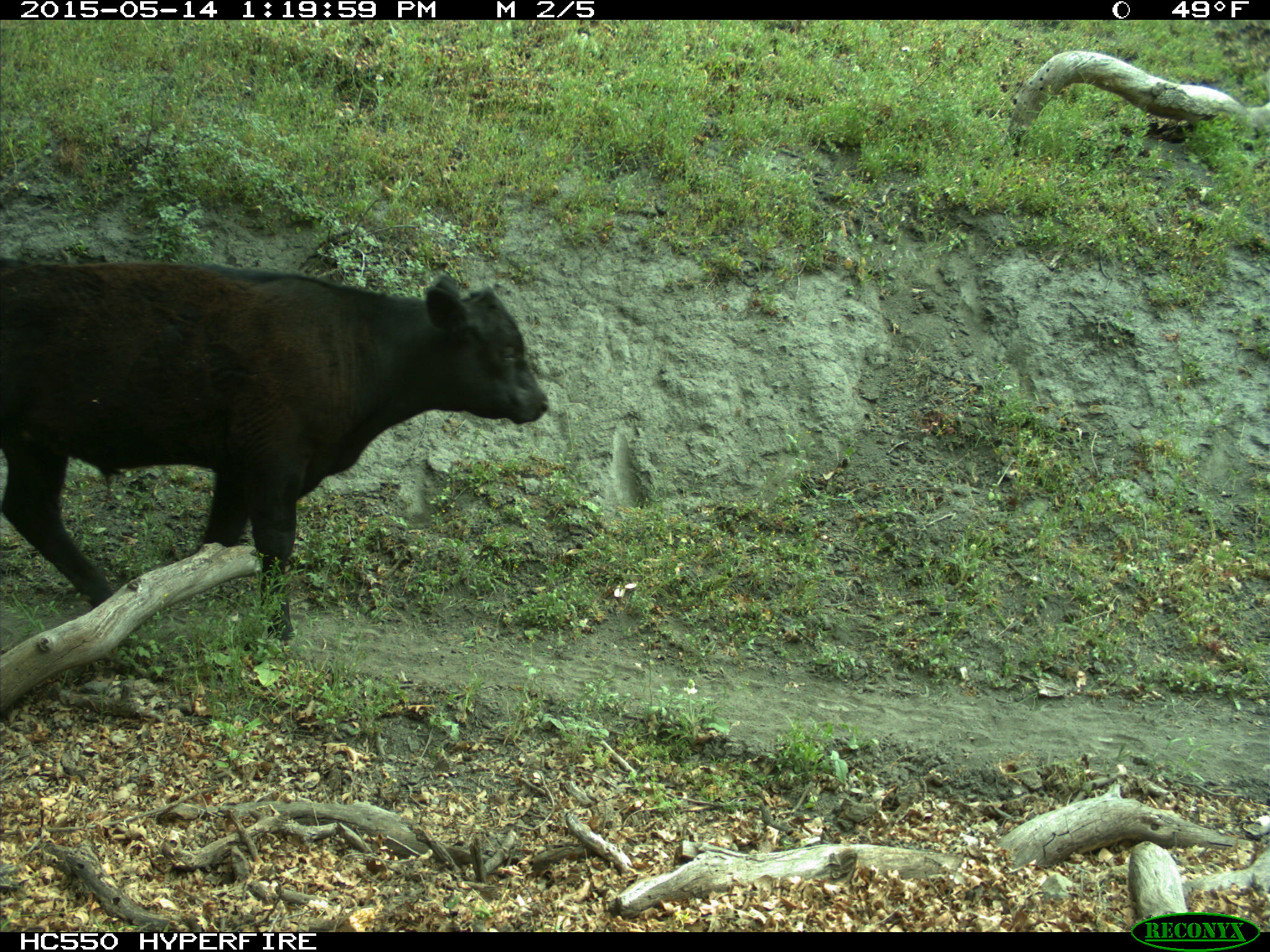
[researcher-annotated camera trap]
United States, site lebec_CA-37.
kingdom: Animalia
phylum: Chordata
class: Mammalia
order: Artiodactyla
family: Bovidae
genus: Bos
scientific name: Bos taurus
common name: domestic cow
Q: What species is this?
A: Bos taurus (domestic cow).